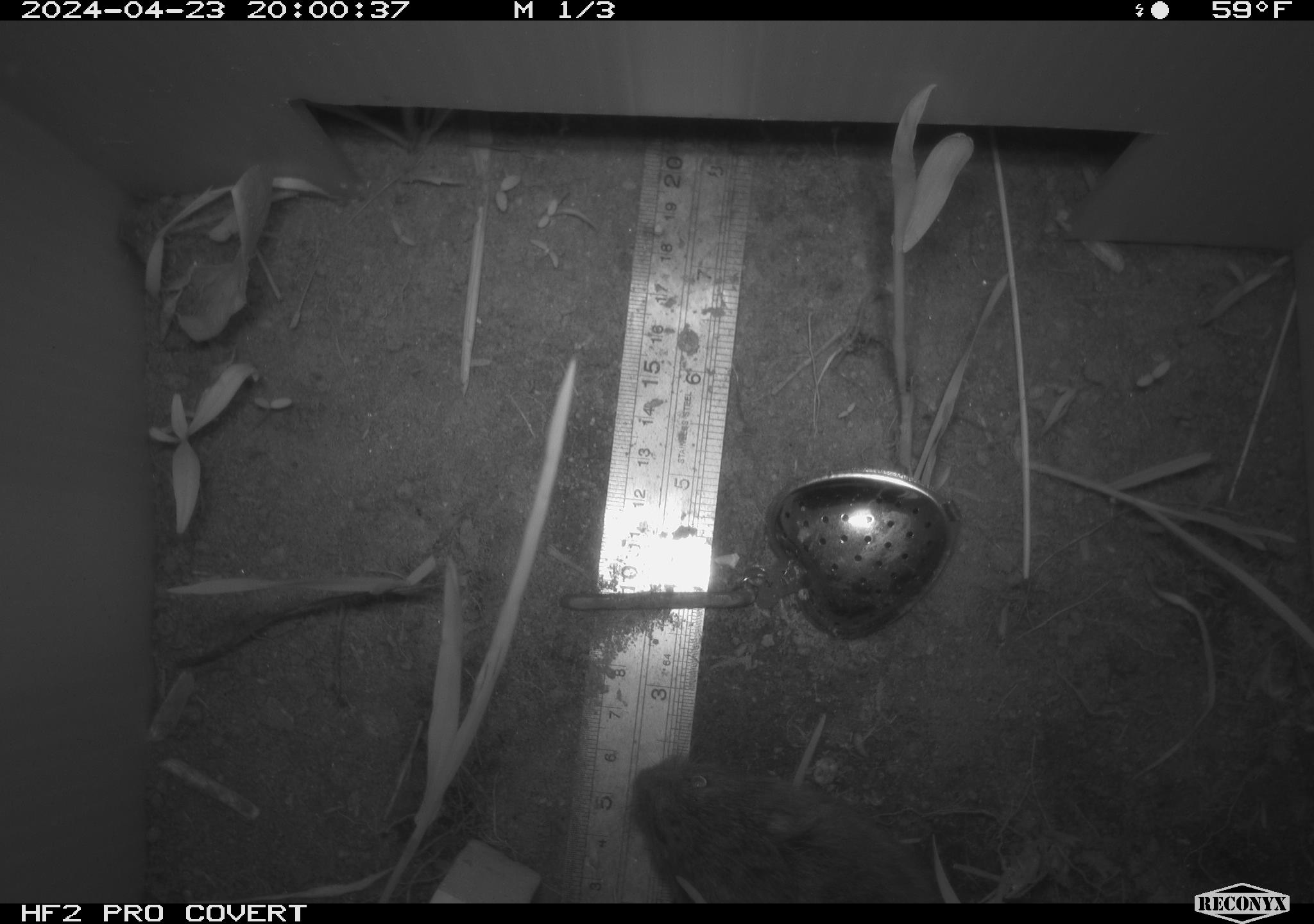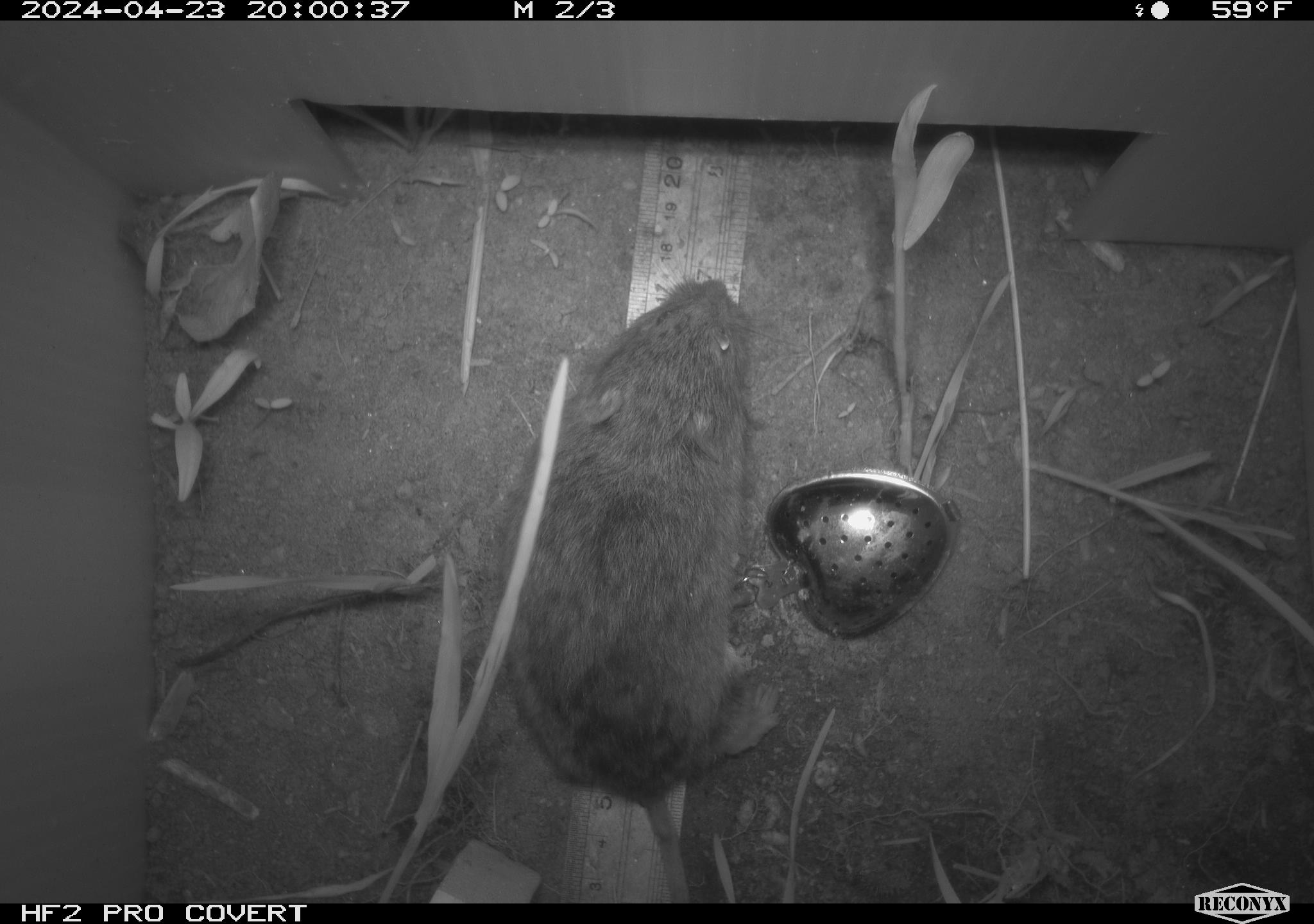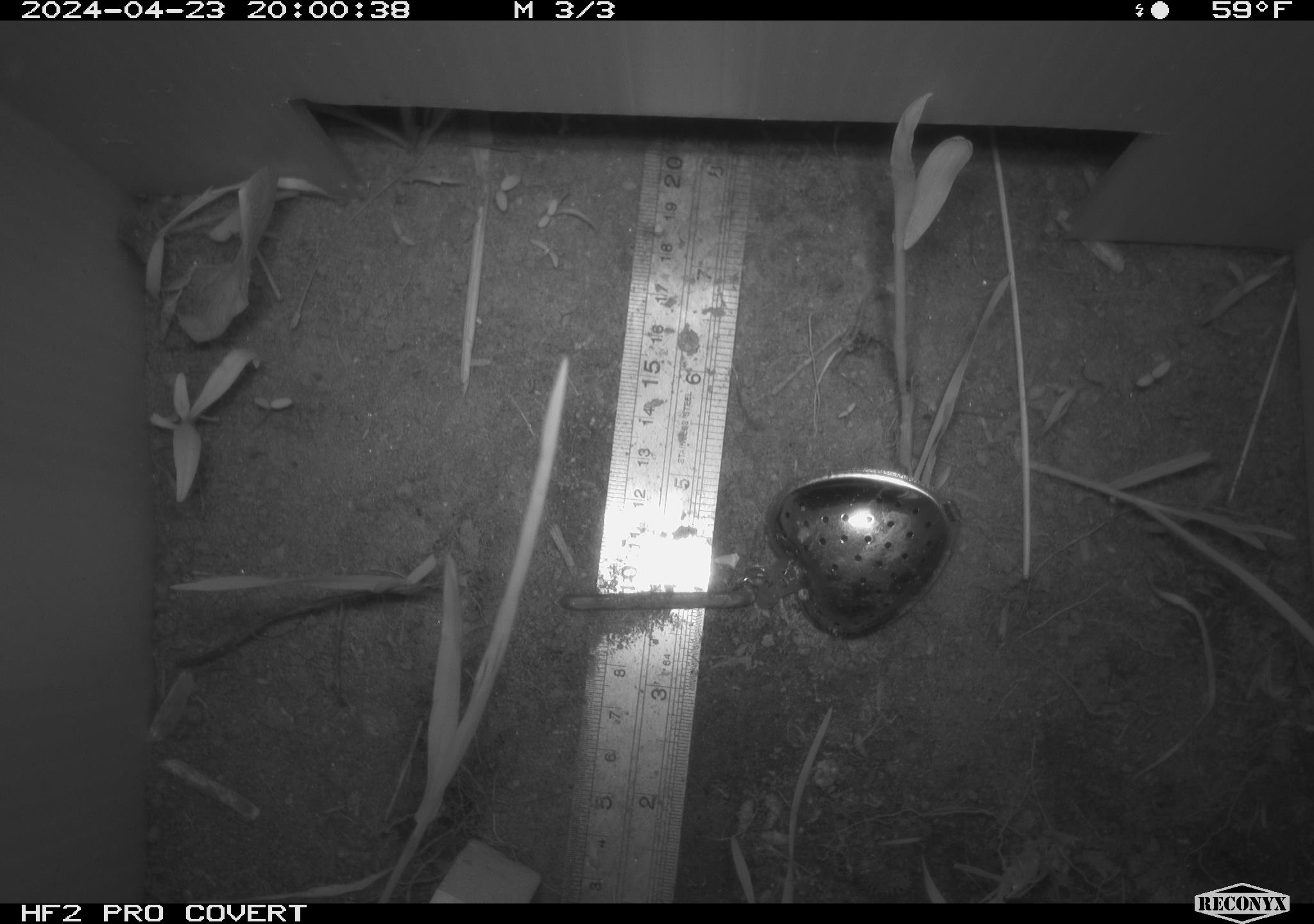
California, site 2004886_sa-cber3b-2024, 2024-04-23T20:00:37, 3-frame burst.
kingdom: Animalia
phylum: Chordata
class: Mammalia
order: Rodentia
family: Cricetidae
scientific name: Arvicolinae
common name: voles, lemmings, and muskrats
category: arvicolinae subfamily